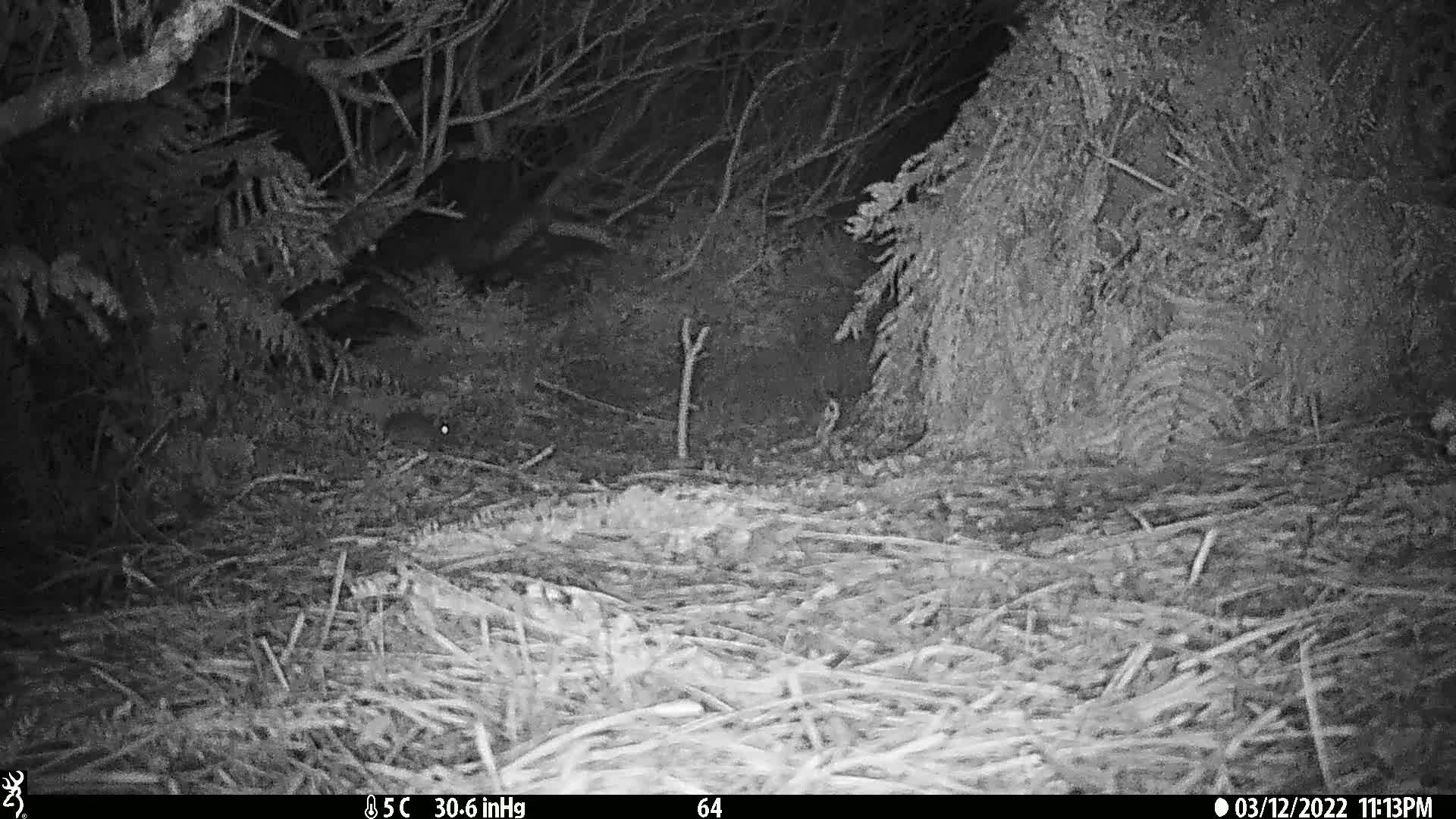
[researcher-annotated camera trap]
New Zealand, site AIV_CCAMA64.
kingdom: Animalia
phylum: Chordata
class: Mammalia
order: Rodentia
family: Muridae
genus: Mus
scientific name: Mus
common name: mouse